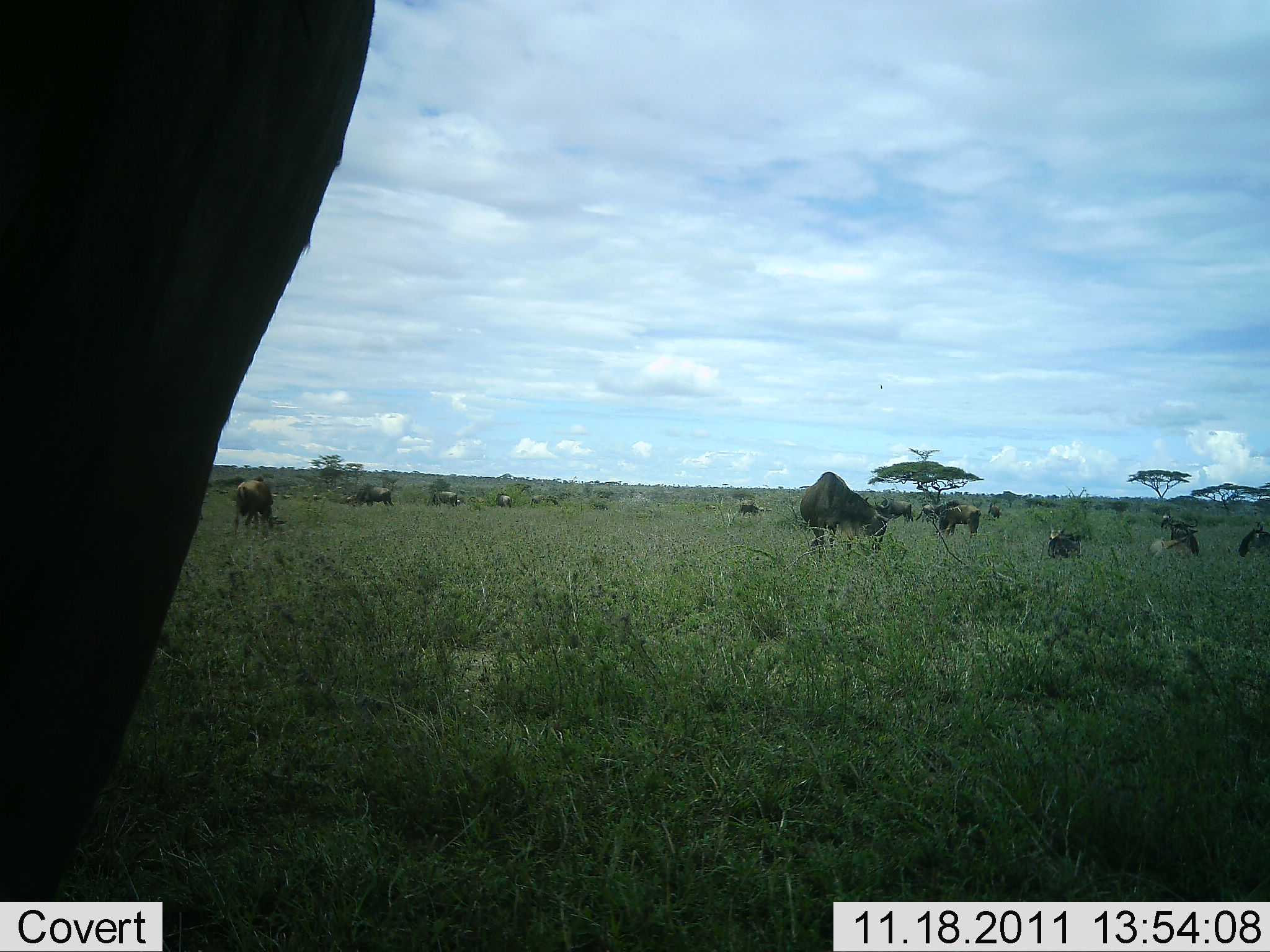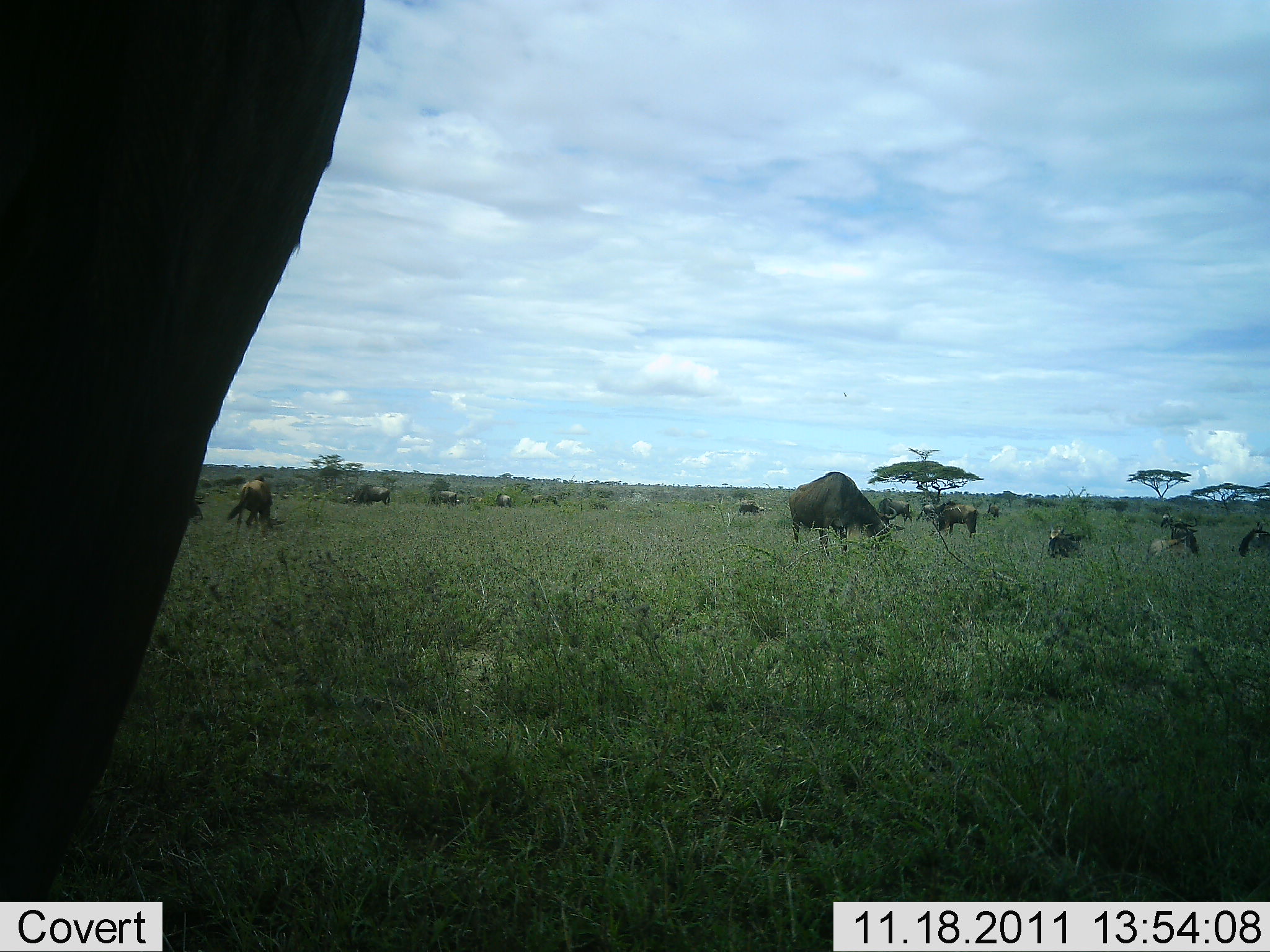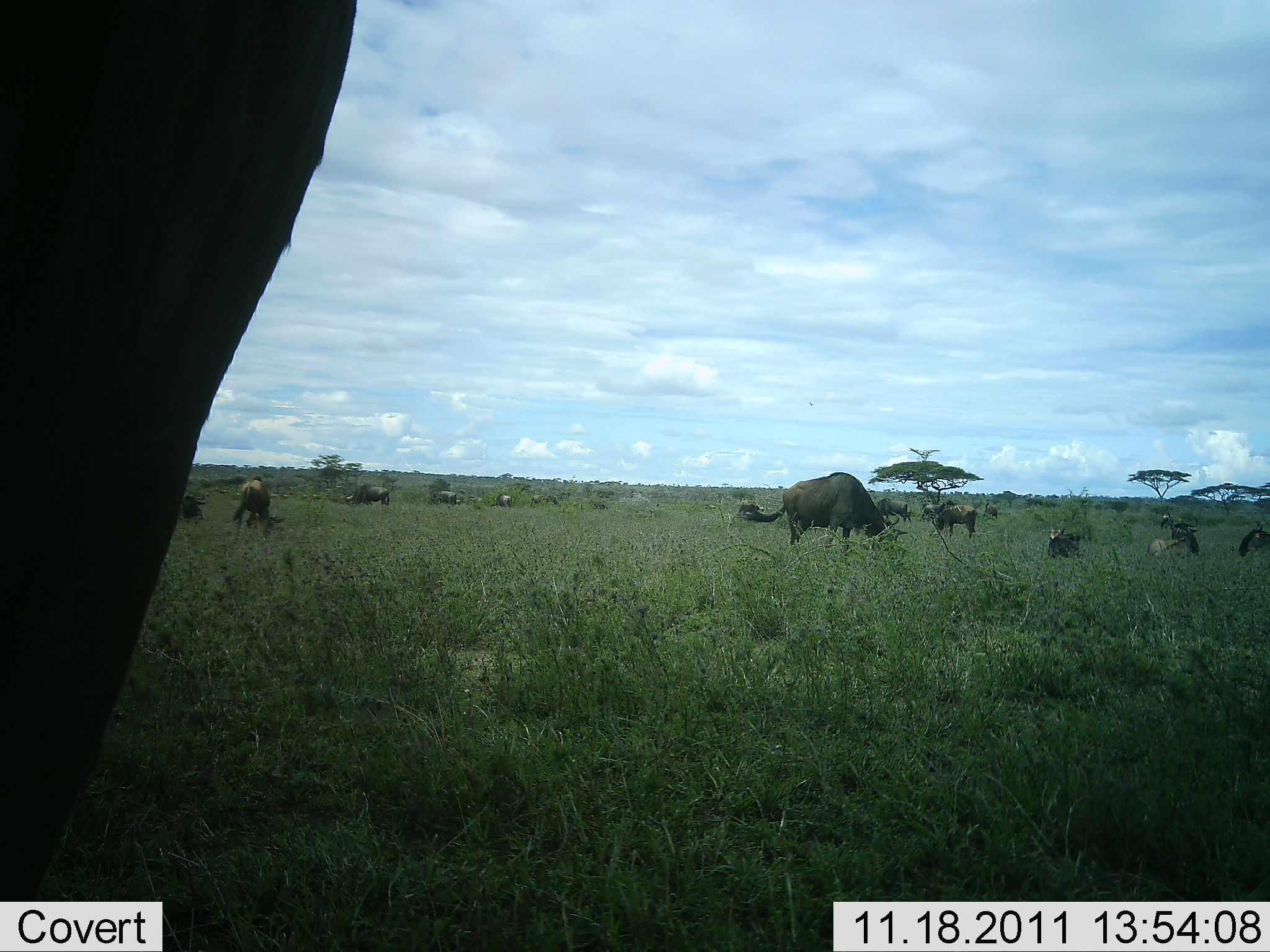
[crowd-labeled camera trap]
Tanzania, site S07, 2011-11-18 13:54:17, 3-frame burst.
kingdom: Animalia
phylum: Chordata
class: Mammalia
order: Artiodactyla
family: Bovidae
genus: Connochaetes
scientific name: Connochaetes taurinus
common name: blue wildebeest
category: wildebeest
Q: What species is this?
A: Wildebeest (blue wildebeest) (Connochaetes taurinus).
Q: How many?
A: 11-50.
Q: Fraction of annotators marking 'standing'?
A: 36%.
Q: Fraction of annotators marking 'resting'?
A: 50%.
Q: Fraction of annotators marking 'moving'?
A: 29%.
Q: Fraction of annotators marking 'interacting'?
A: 0%.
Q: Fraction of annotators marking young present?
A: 0%.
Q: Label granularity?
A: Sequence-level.